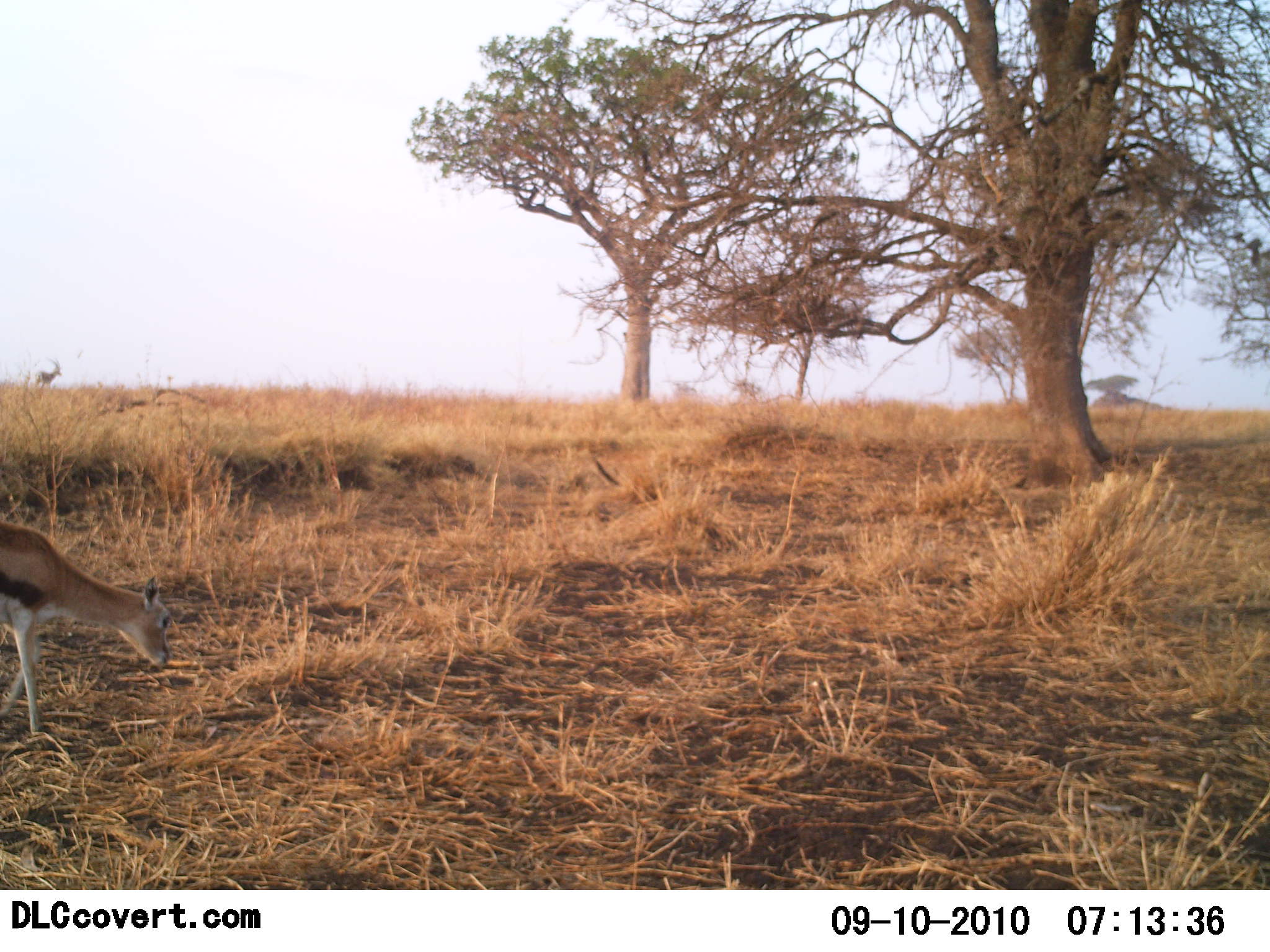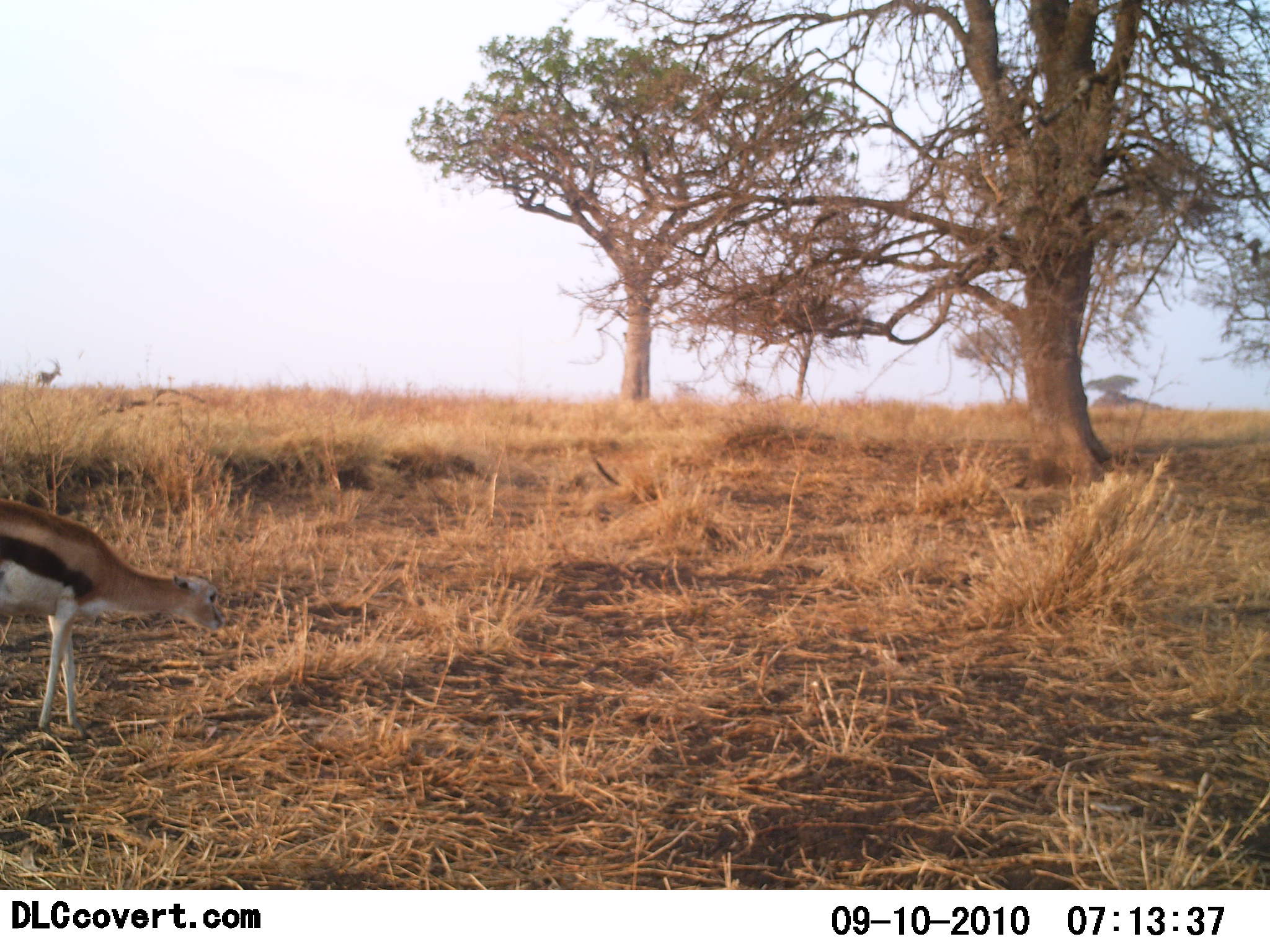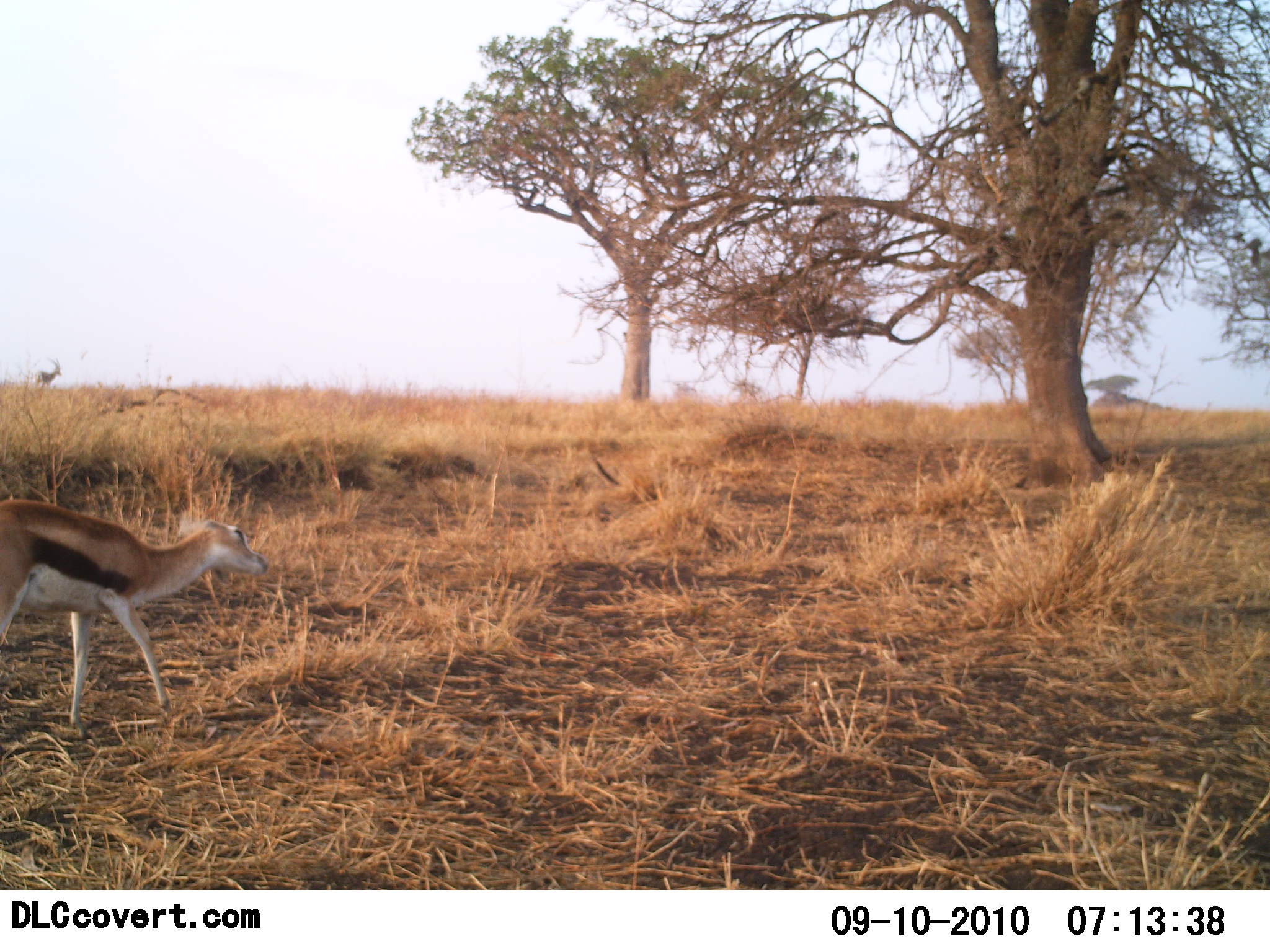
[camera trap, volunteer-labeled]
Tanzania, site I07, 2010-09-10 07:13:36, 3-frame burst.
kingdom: Animalia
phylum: Chordata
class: Mammalia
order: Artiodactyla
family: Bovidae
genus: Eudorcas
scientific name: Eudorcas thomsonii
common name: thomson's gazelle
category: gazellethomsons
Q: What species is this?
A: Gazellethomsons (thomson's gazelle) (Eudorcas thomsonii).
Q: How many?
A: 1.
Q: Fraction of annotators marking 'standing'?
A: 39%.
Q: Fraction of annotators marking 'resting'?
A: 6%.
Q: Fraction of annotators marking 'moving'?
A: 83%.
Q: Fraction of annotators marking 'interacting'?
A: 0%.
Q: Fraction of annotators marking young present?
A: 17%.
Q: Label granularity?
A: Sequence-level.